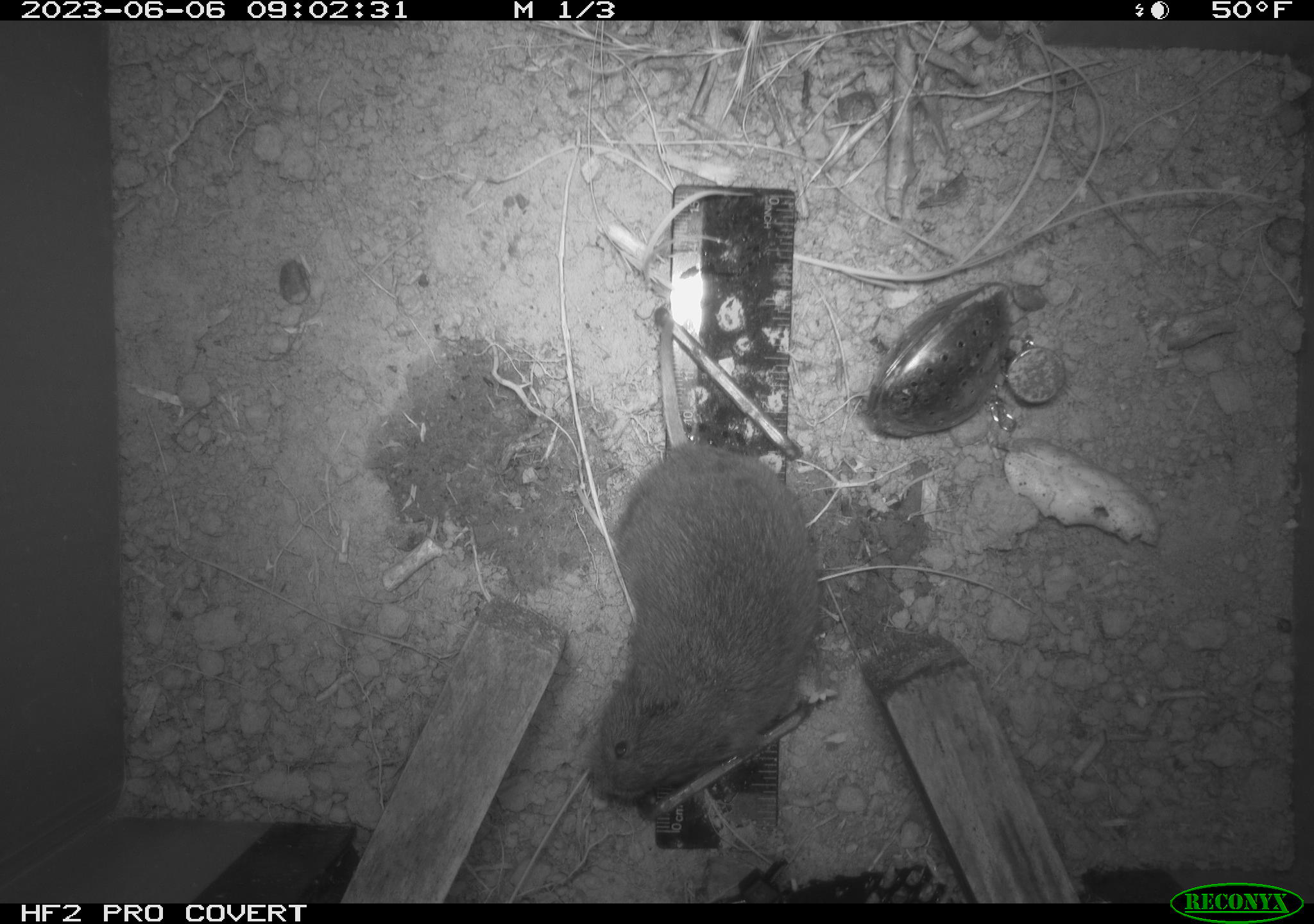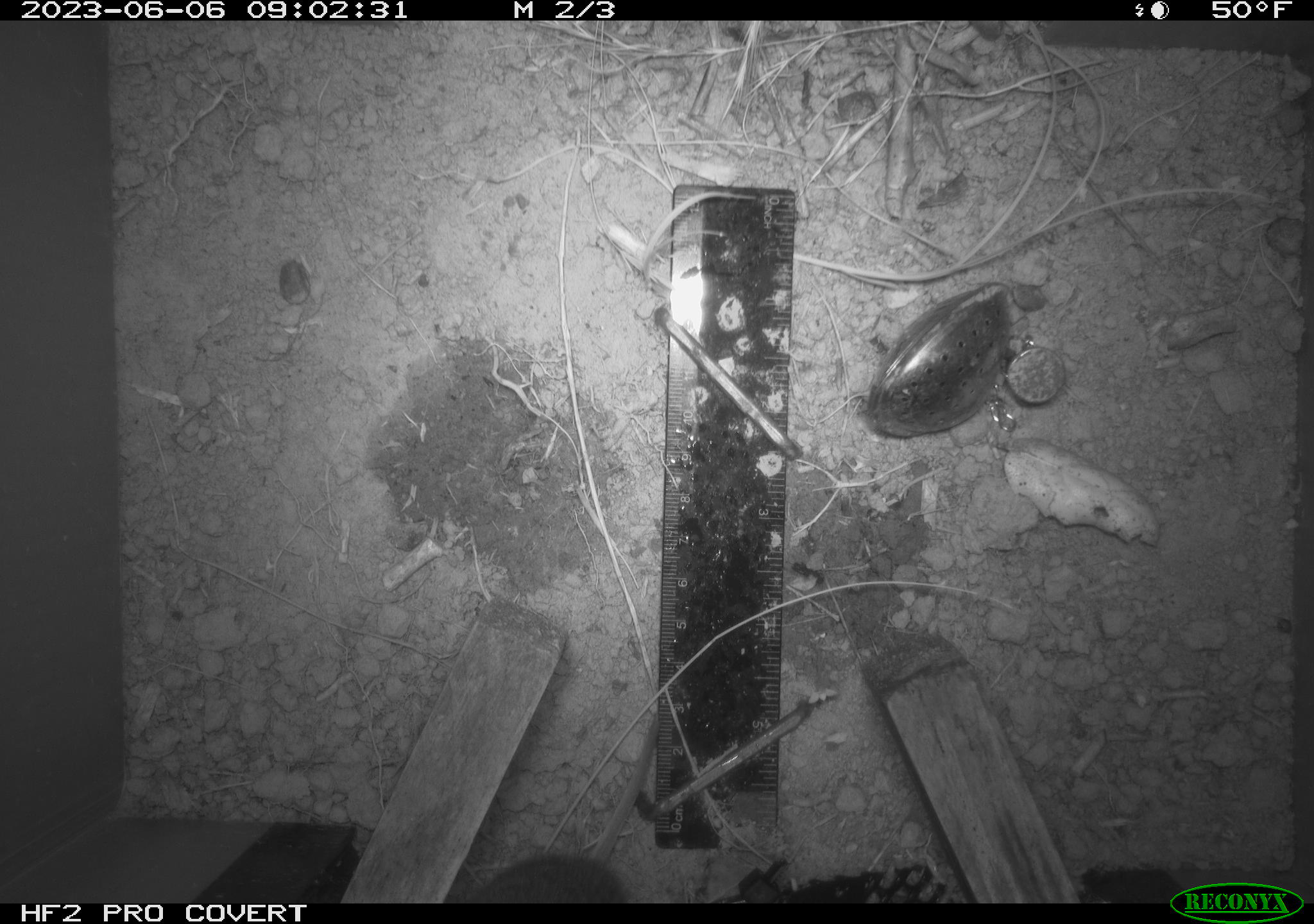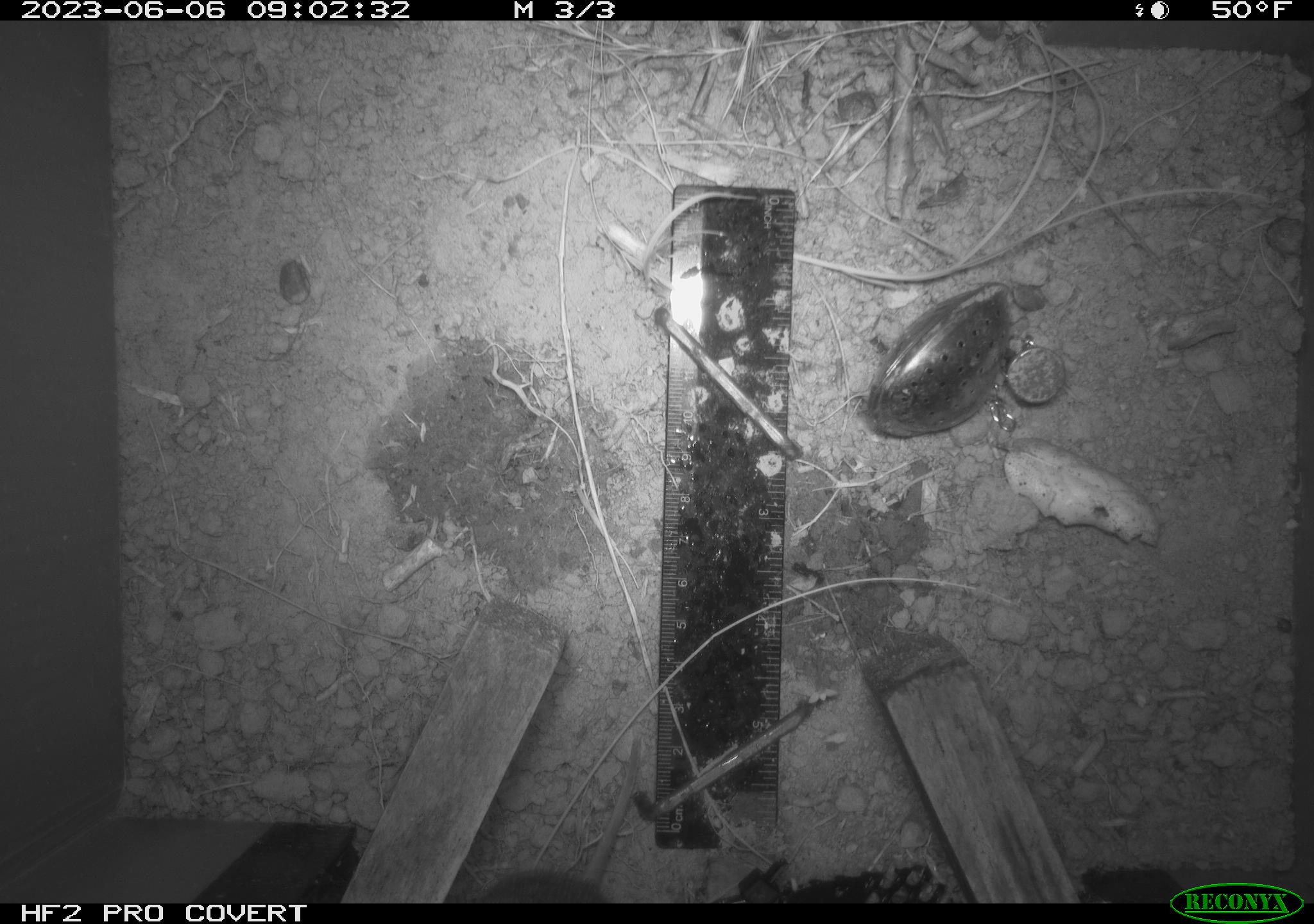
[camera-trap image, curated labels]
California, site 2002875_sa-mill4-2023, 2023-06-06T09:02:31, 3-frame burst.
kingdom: Animalia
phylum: Chordata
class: Mammalia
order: Rodentia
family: Cricetidae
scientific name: Arvicolinae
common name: voles, lemmings, and muskrats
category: arvicolinae subfamily